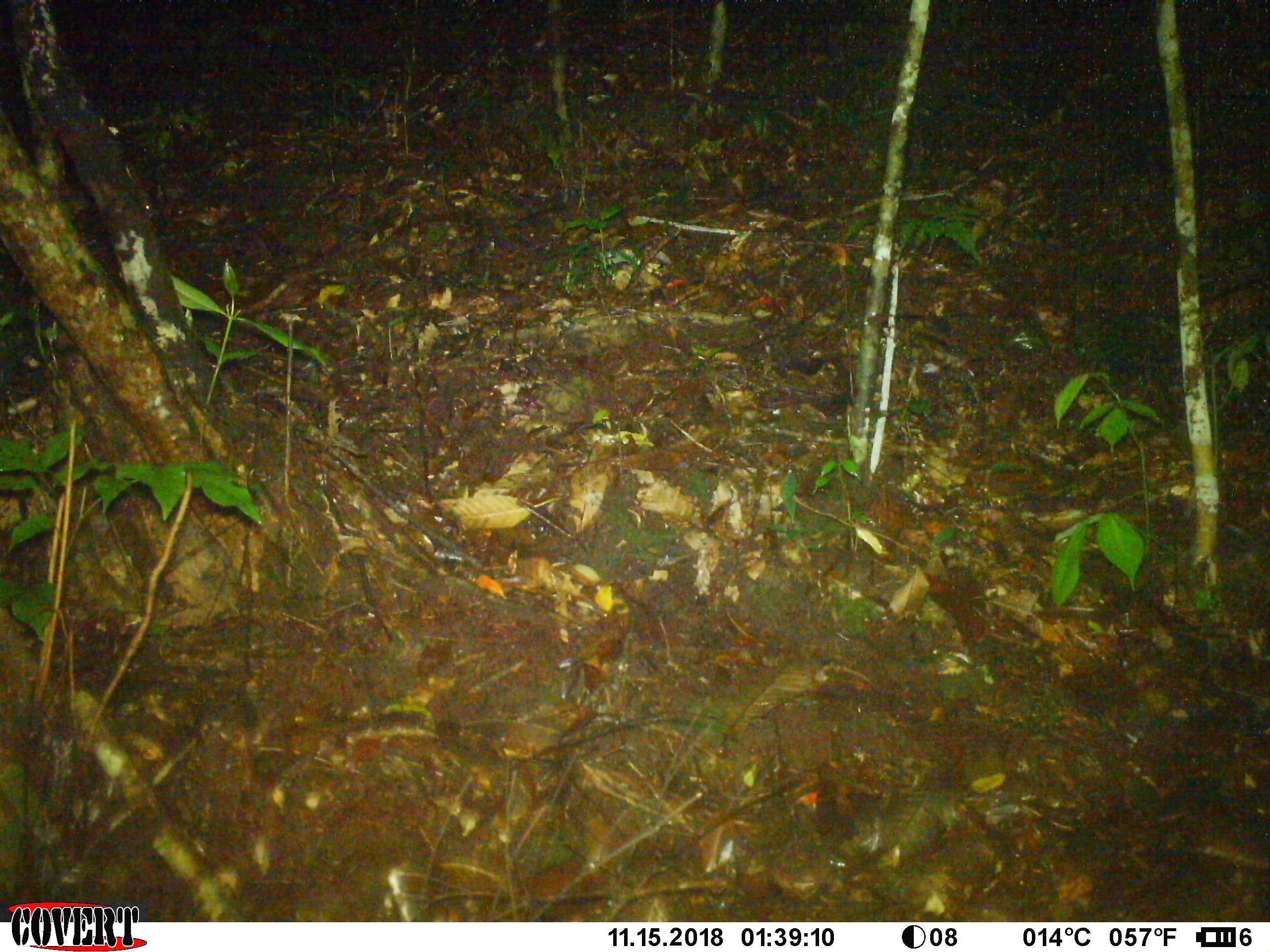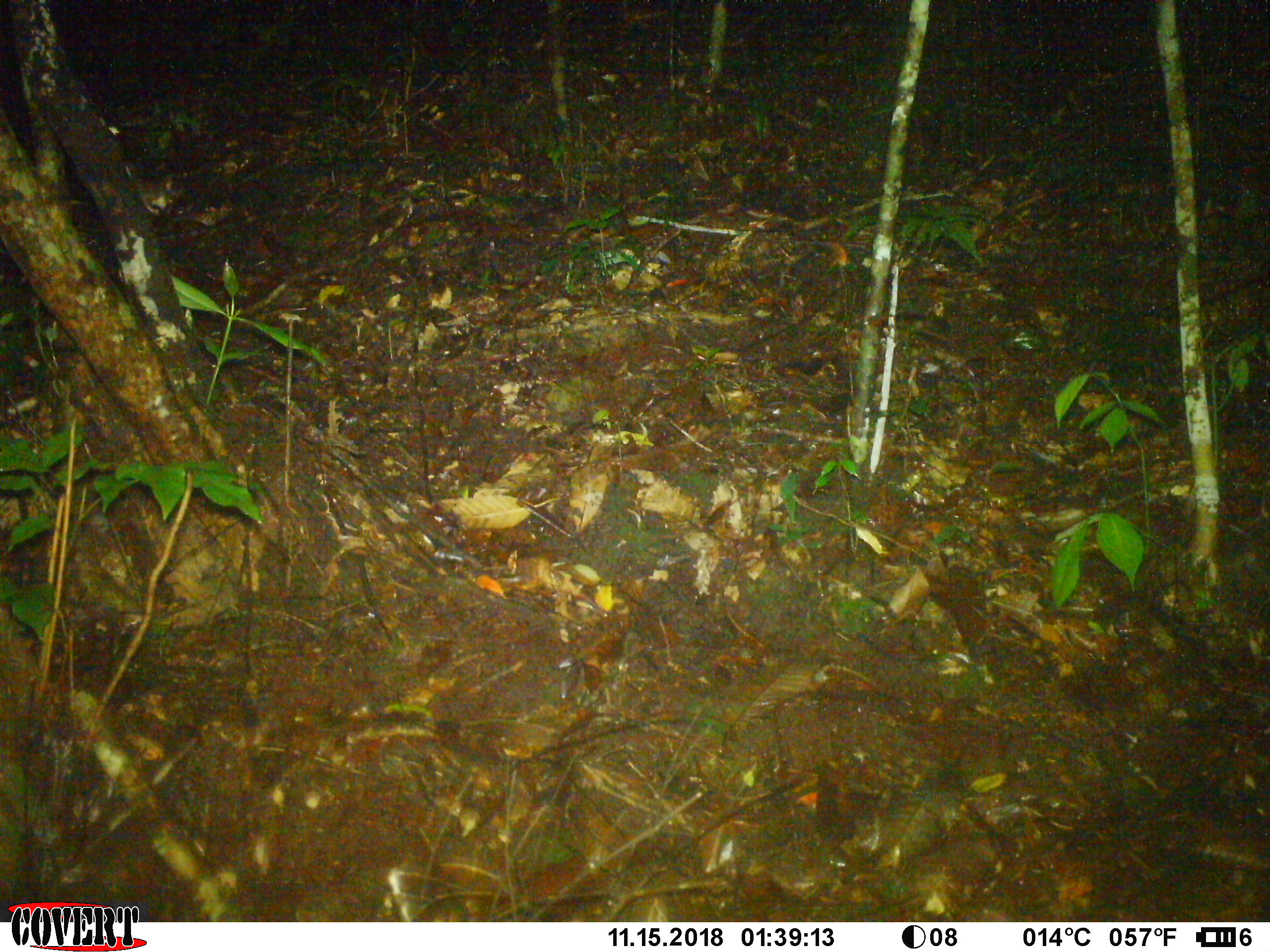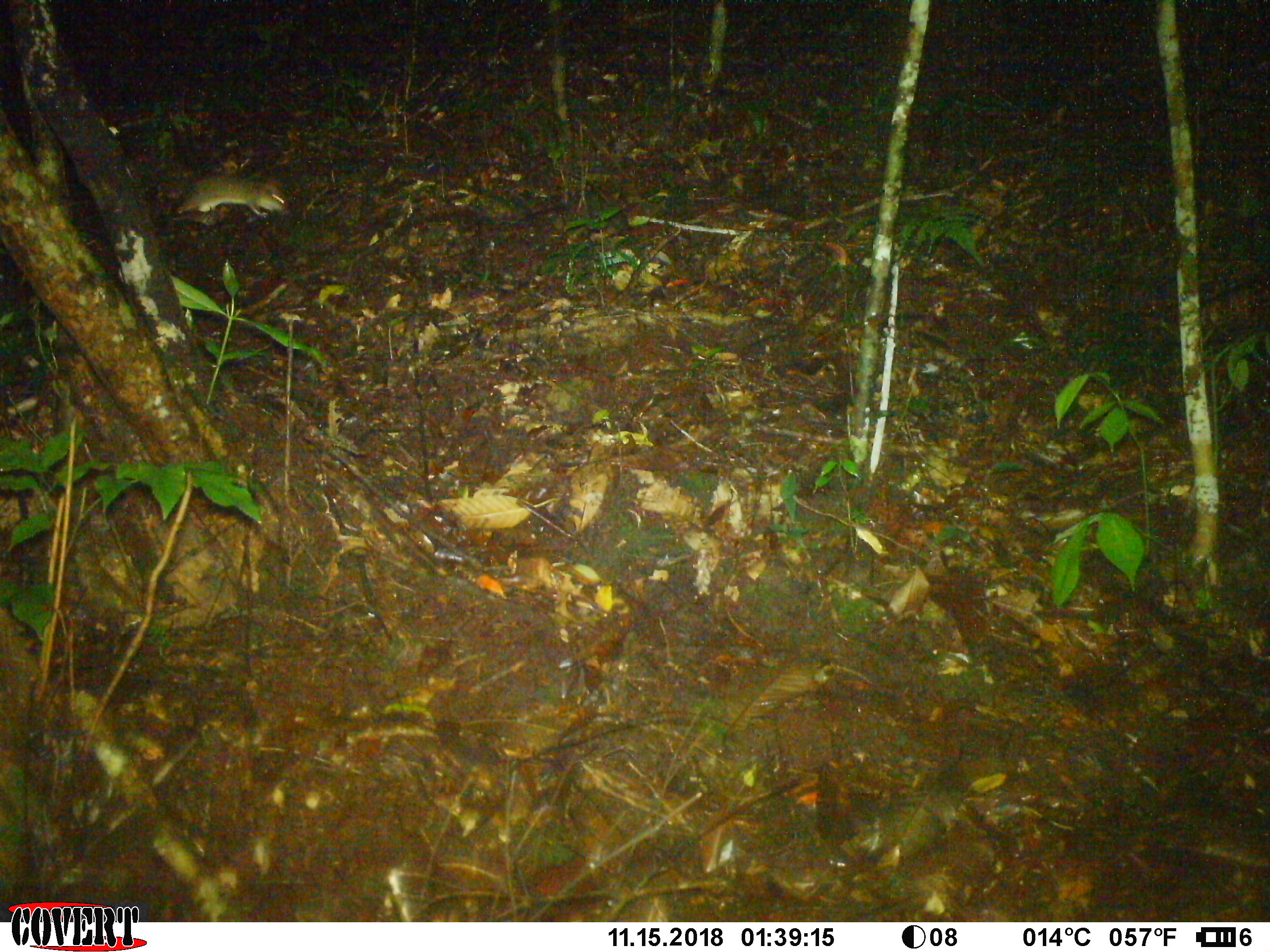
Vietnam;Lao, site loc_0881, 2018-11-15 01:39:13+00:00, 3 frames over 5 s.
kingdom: Animalia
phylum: Chordata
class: Mammalia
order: Rodentia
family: Muridae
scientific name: Muridae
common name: old-world mice and rats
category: unidentified murid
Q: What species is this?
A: Unidentified murid (old-world mice and rats) (Muridae).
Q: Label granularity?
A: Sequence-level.